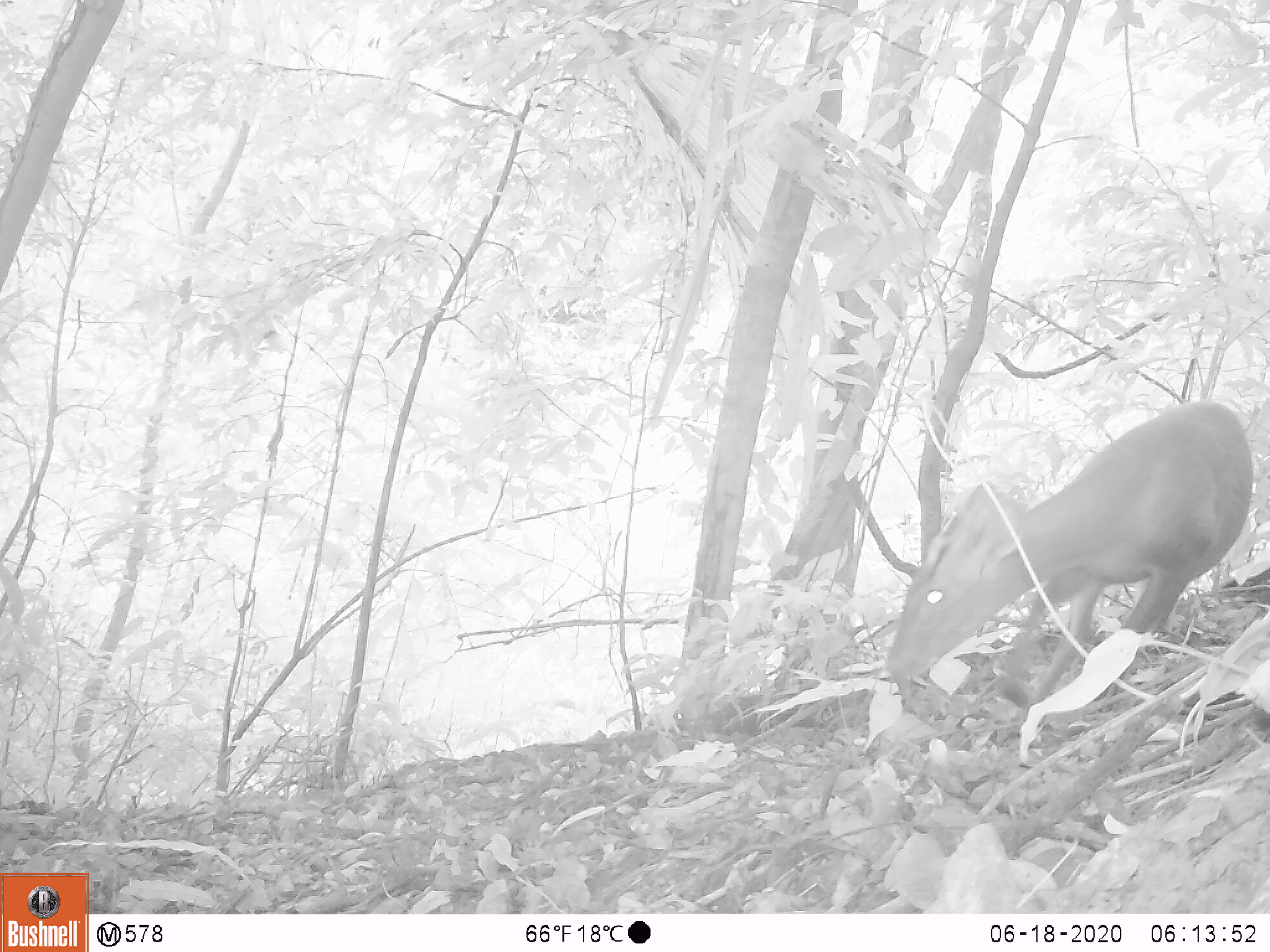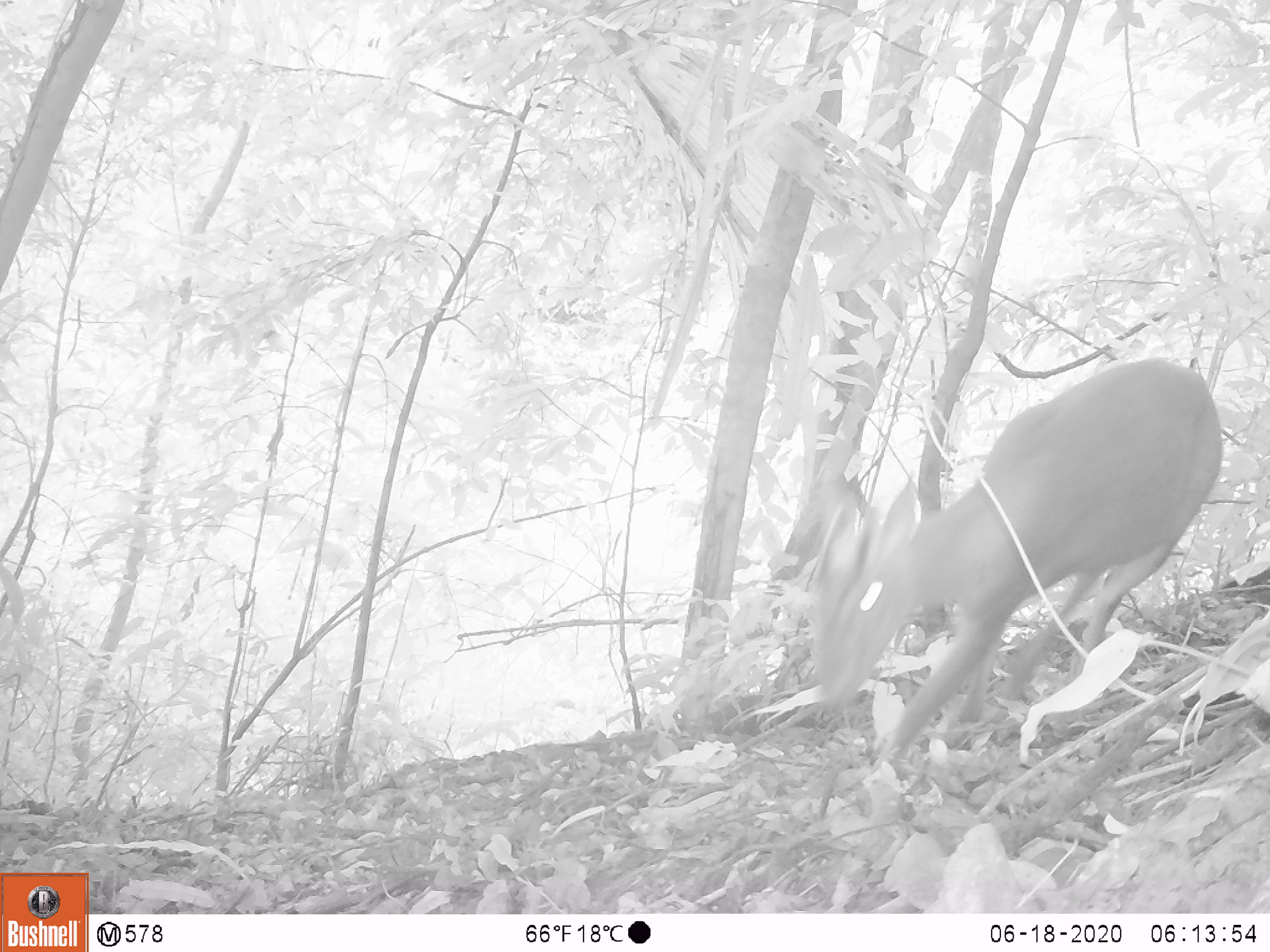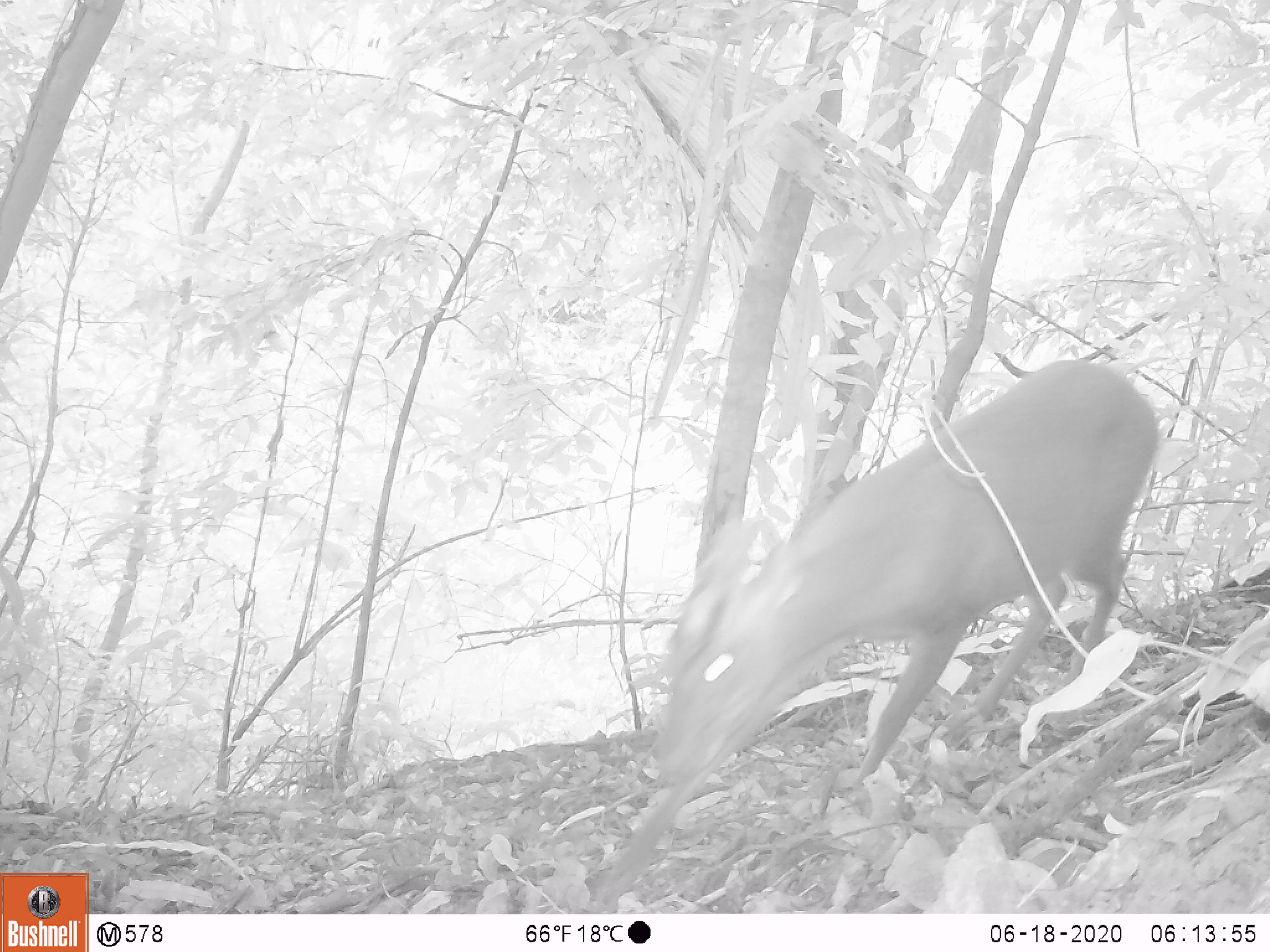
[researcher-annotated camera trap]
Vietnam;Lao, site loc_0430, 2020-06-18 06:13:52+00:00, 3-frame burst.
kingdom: Animalia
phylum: Chordata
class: Mammalia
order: Artiodactyla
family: Cervidae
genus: Muntiacus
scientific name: Muntiacus rooseveltorum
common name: roosevelt's muntjac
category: roosevelts muntjac group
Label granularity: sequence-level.